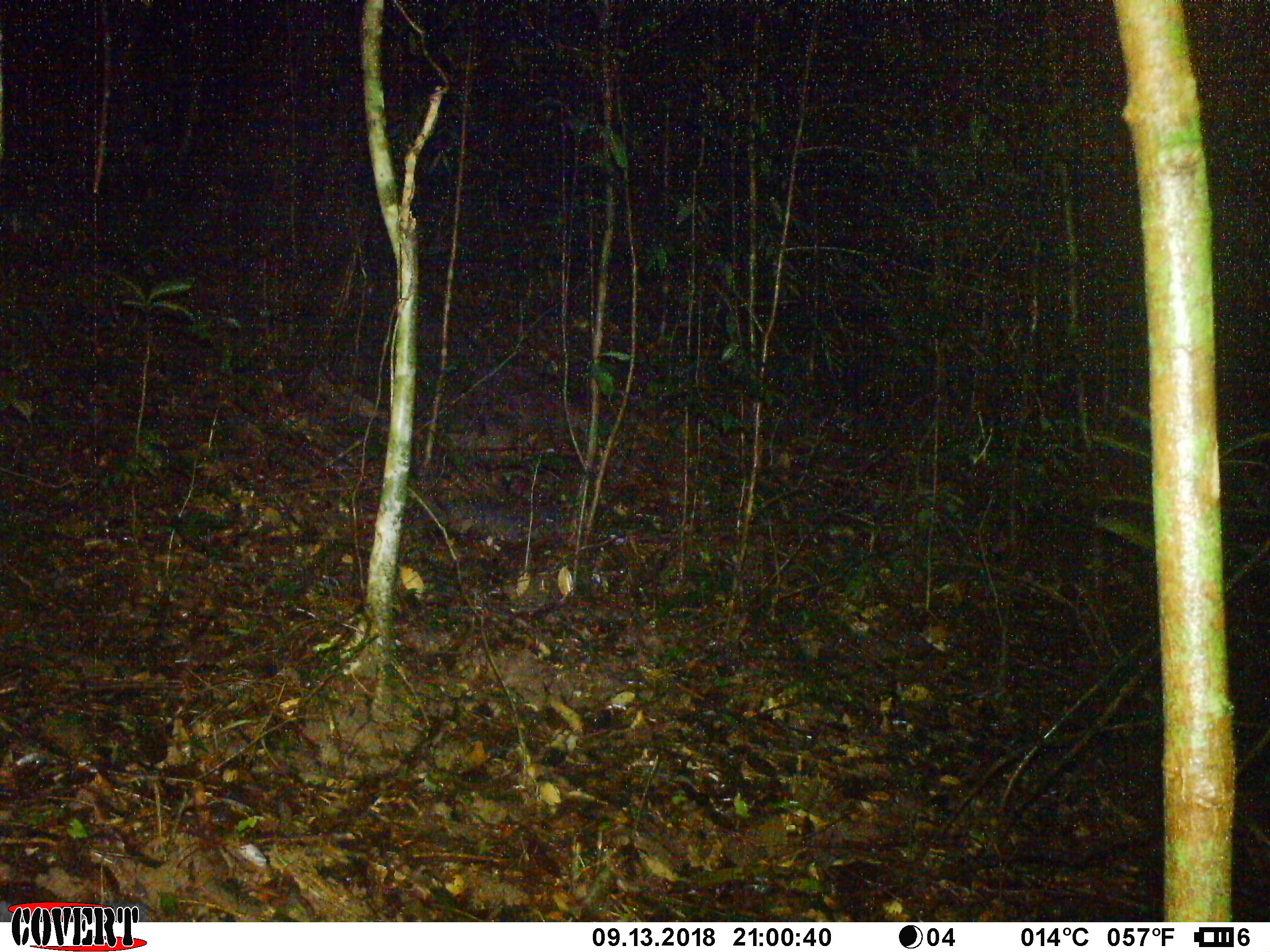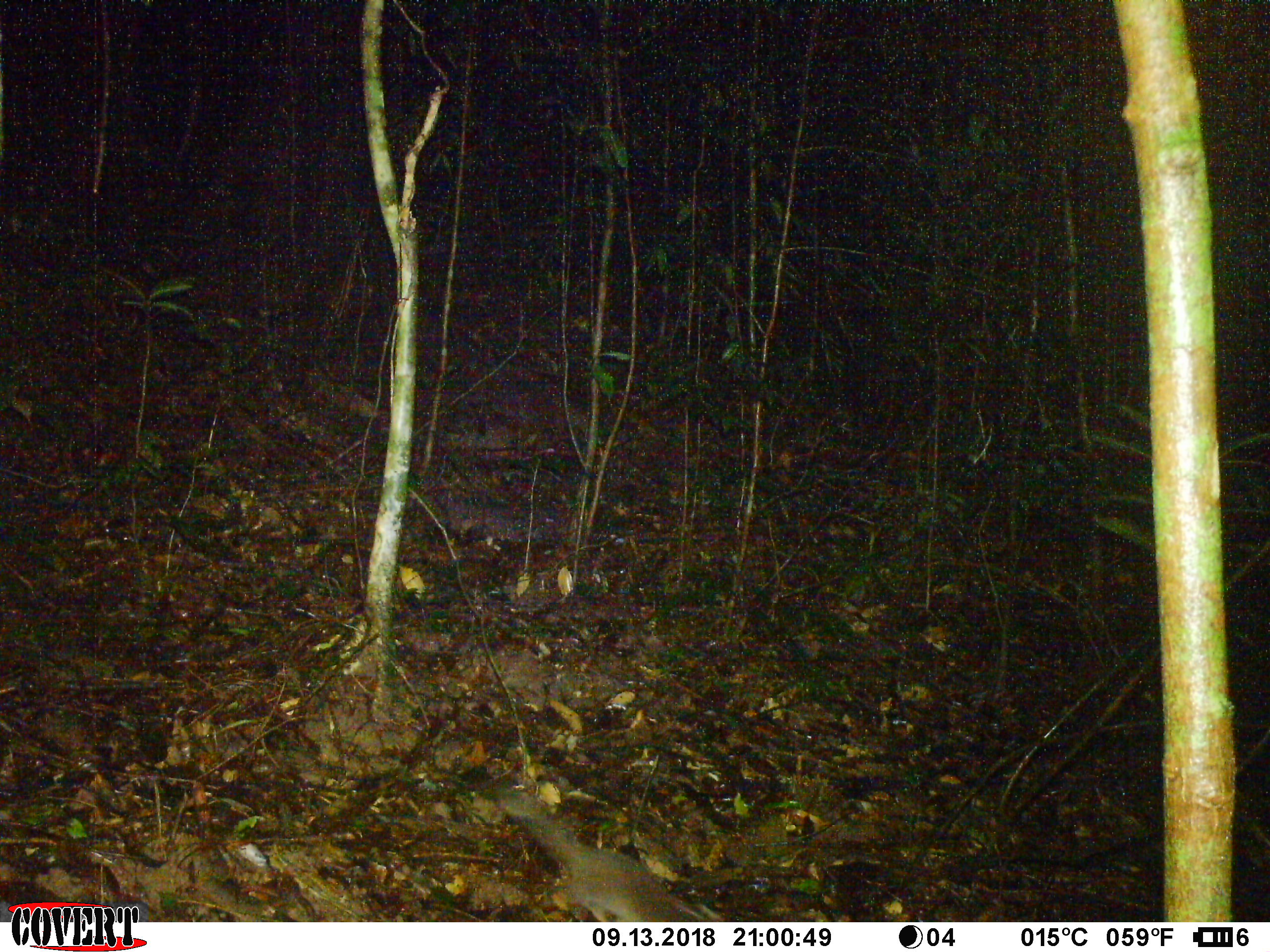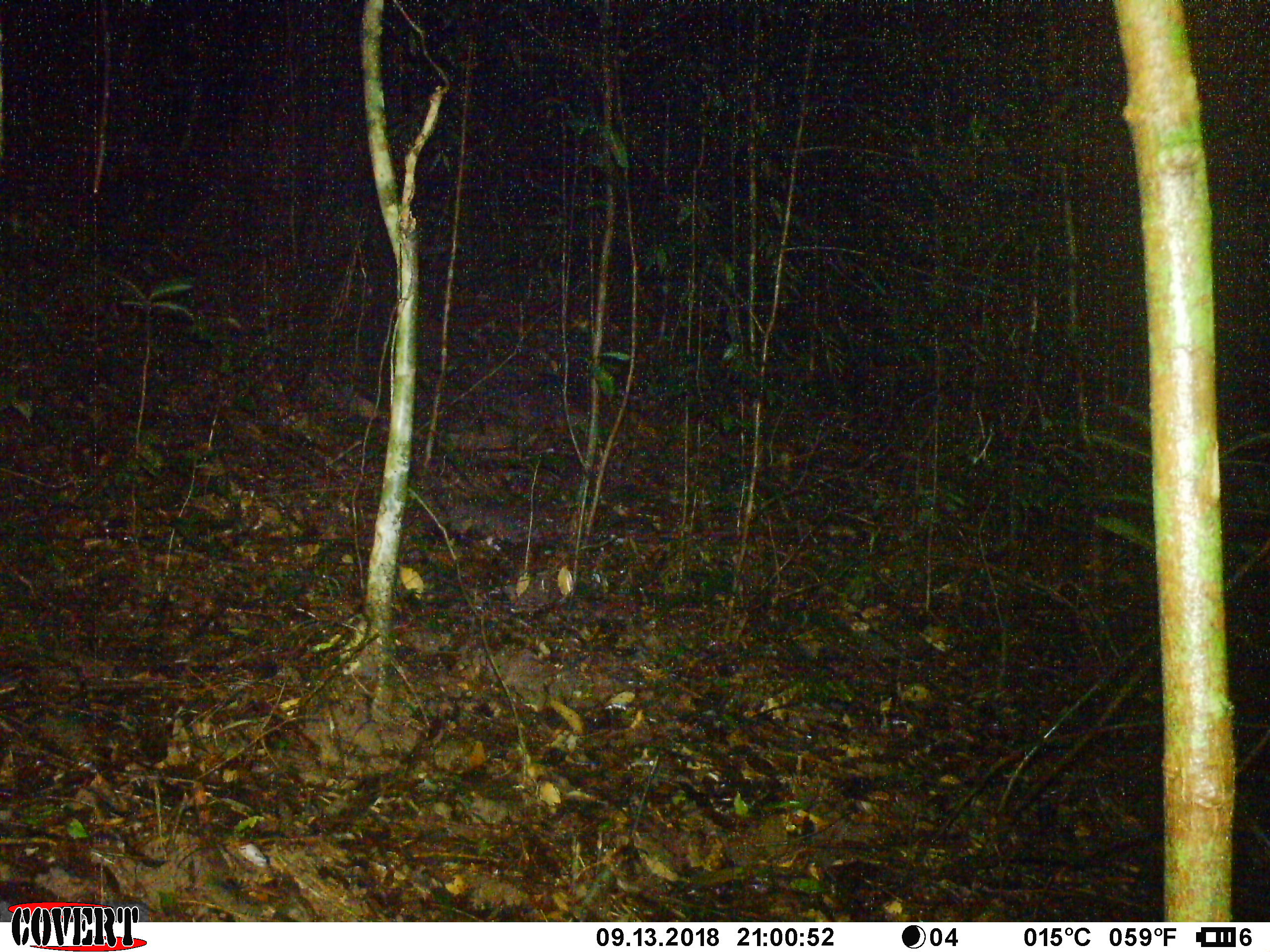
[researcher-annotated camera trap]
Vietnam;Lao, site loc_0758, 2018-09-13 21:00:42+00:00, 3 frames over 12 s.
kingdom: Animalia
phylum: Chordata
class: Mammalia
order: Carnivora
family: Mustelidae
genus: Melogale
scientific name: Melogale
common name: ferret badger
Ferret badger (Melogale). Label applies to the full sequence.